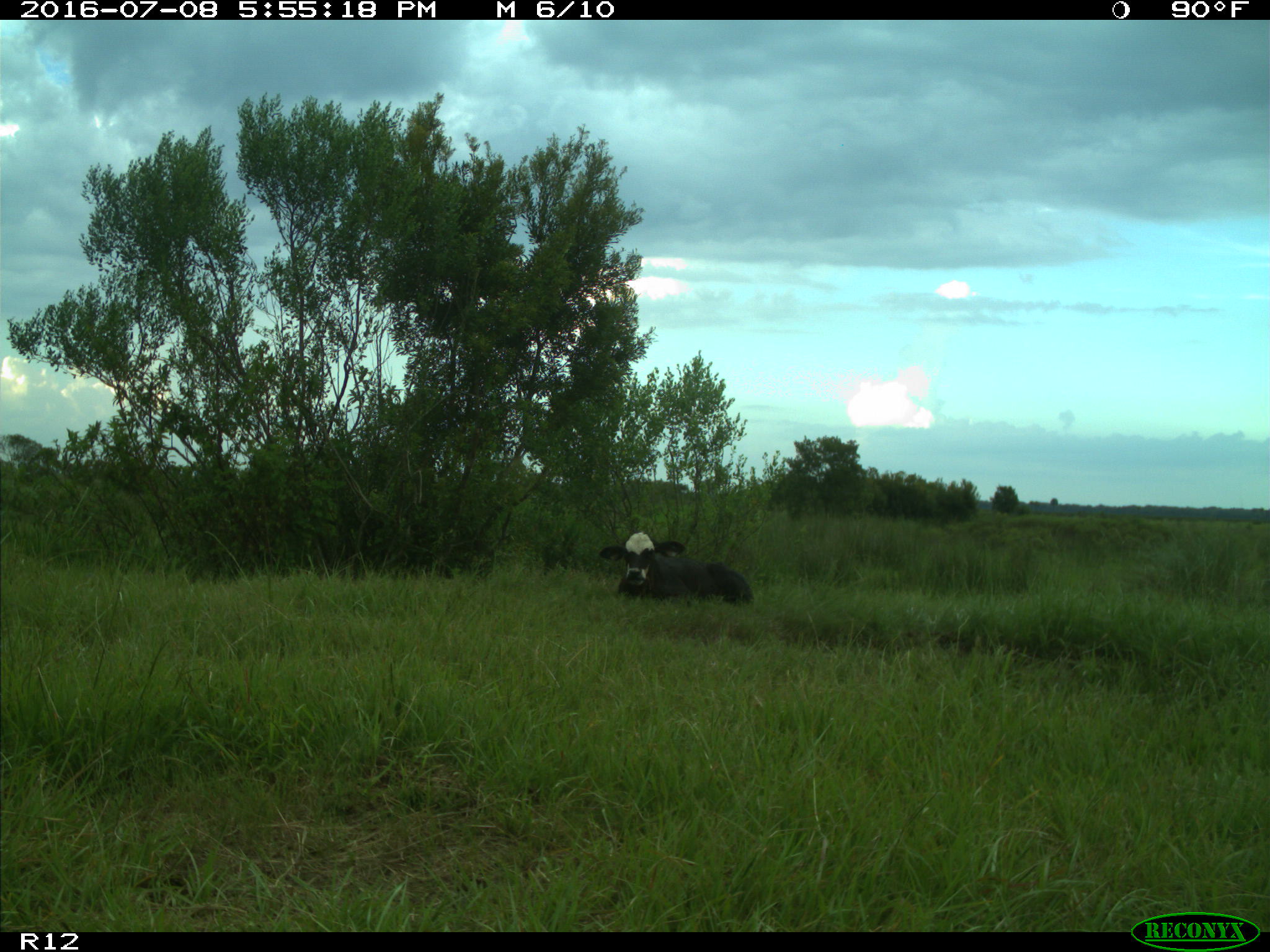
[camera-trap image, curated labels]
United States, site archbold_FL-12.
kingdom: Animalia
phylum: Chordata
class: Mammalia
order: Artiodactyla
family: Bovidae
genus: Bos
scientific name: Bos taurus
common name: domestic cow